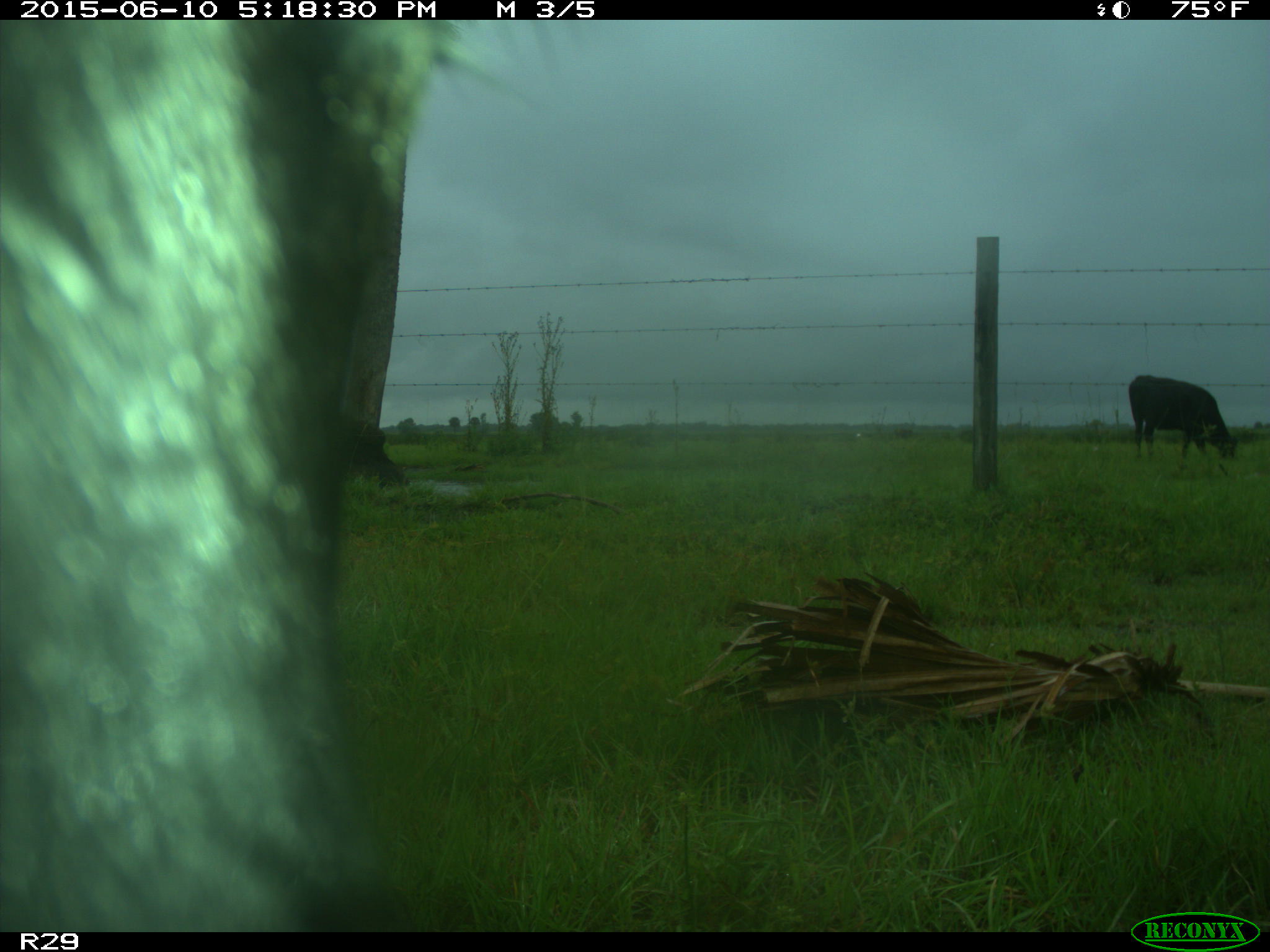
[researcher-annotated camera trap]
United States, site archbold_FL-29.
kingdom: Animalia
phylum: Chordata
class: Mammalia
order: Artiodactyla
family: Bovidae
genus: Bos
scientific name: Bos taurus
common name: domestic cow